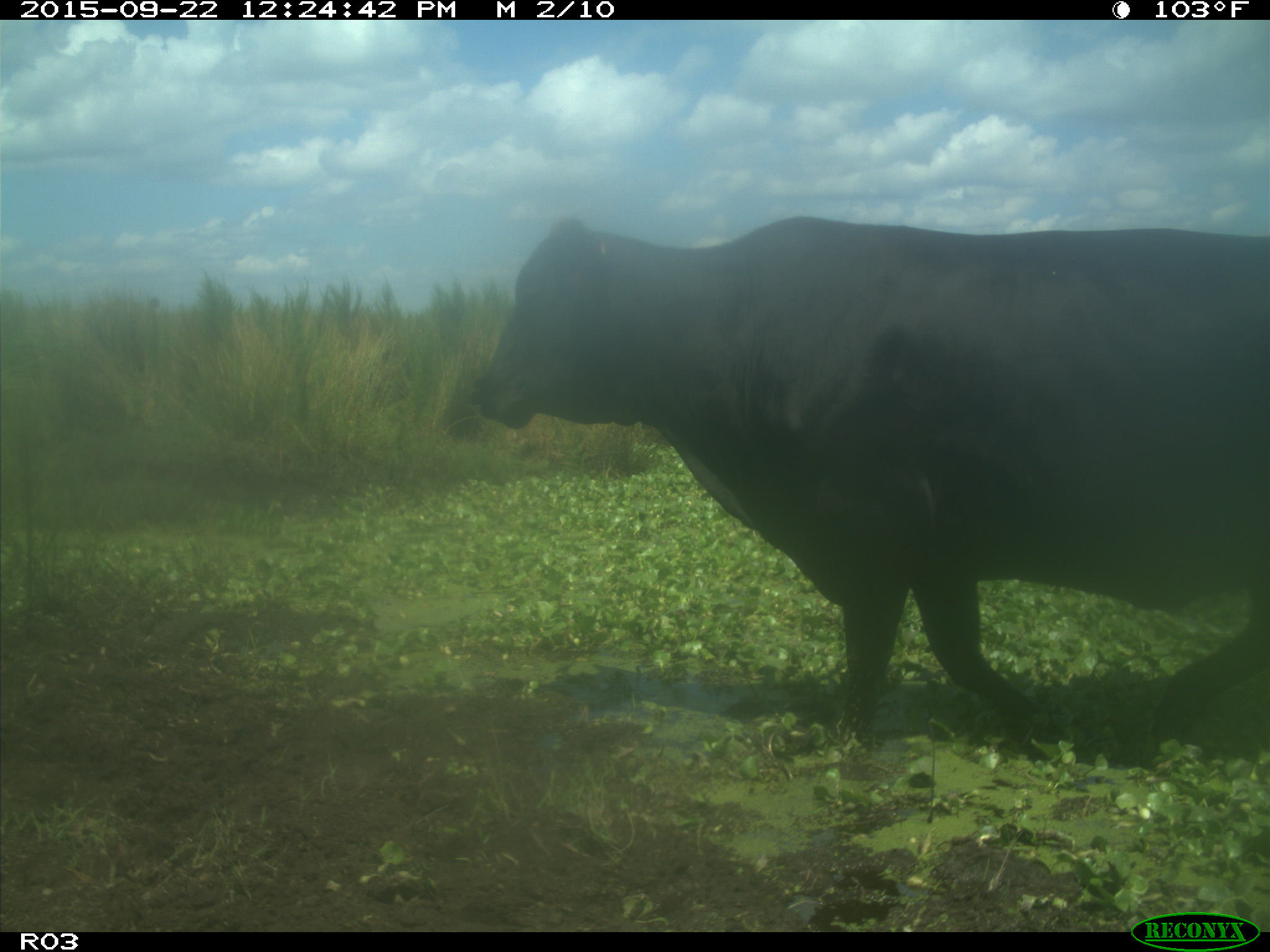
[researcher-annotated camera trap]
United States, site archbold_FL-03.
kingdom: Animalia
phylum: Chordata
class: Mammalia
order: Artiodactyla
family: Bovidae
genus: Bos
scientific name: Bos taurus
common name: domestic cow